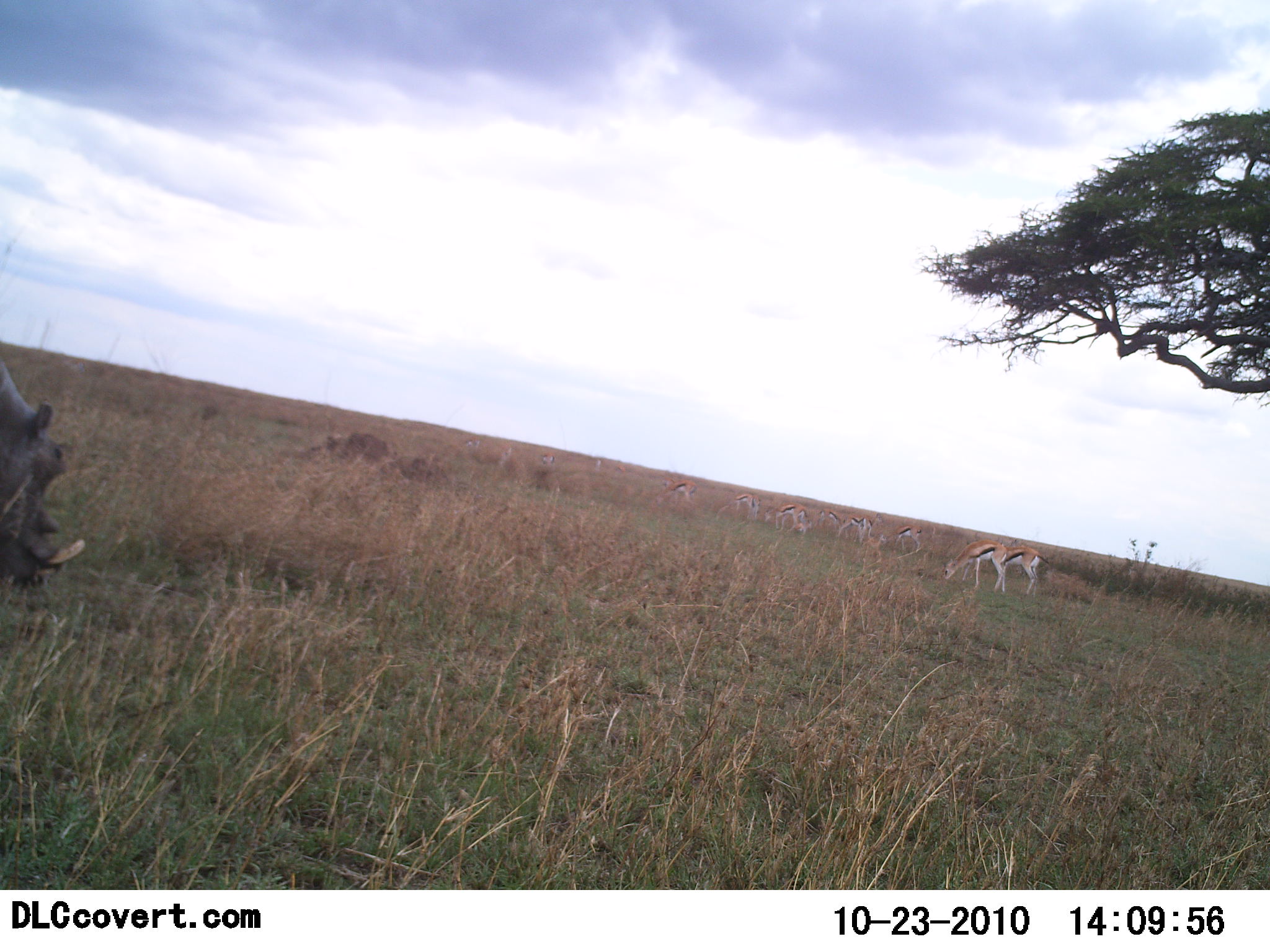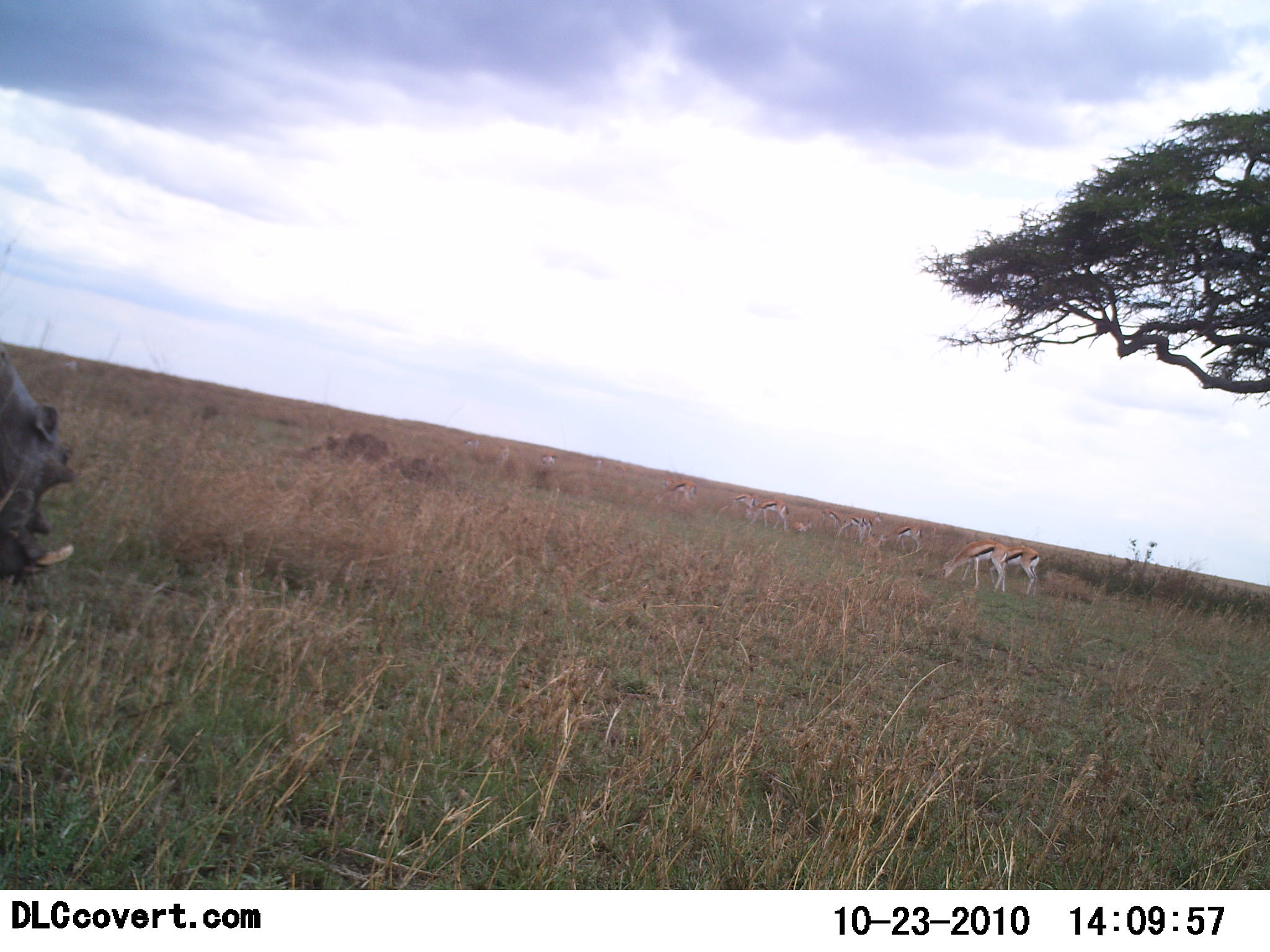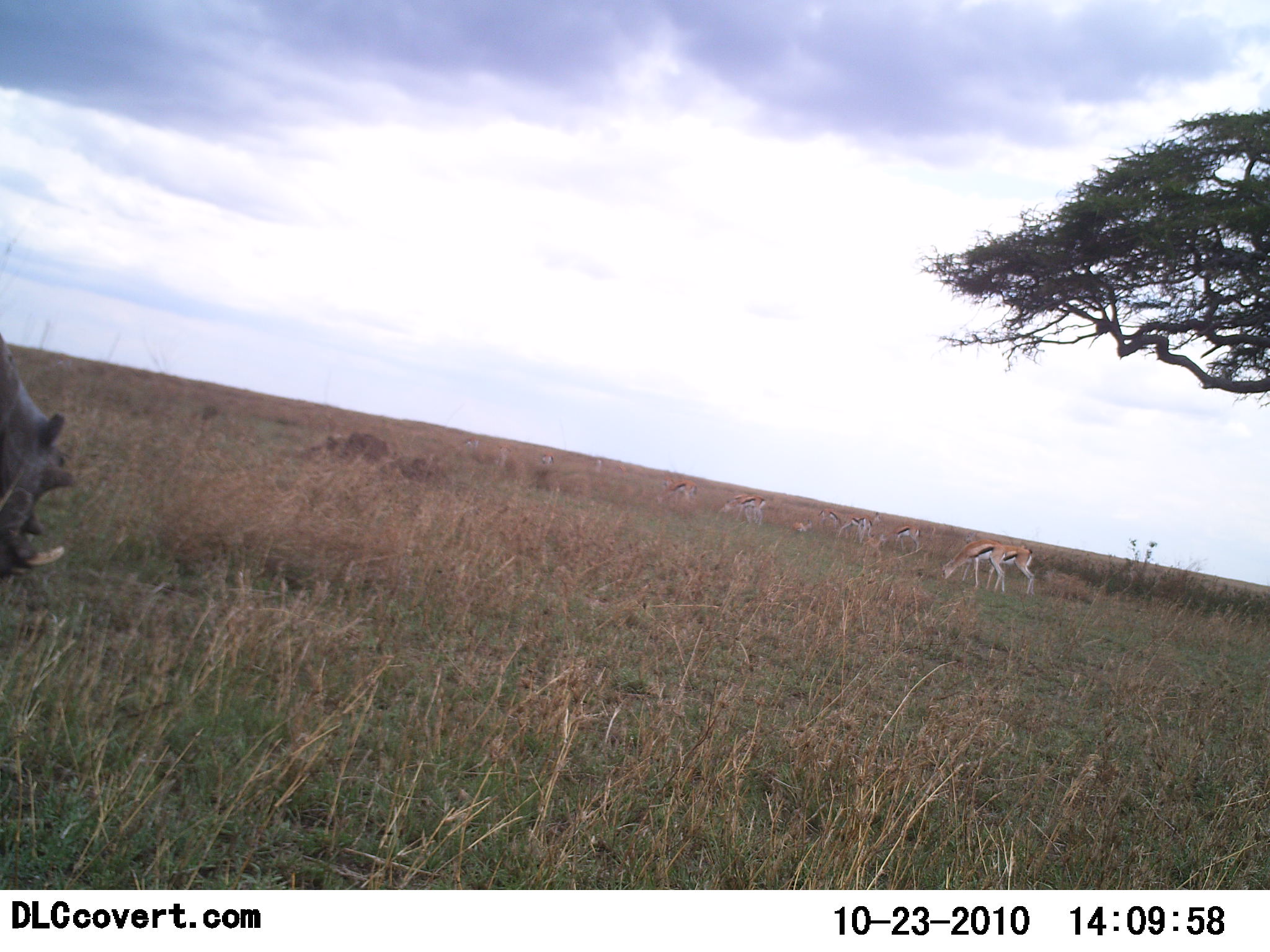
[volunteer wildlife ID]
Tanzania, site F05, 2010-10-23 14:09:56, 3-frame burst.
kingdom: Animalia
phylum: Chordata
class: Mammalia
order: Artiodactyla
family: Bovidae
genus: Eudorcas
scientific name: Eudorcas thomsonii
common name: thomson's gazelle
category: gazellethomsons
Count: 10.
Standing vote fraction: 40%.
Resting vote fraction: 0%.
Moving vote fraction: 25%.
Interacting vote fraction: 5%.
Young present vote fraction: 0%.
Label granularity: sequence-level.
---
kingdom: Animalia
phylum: Chordata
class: Mammalia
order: Artiodactyla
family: Suidae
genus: Phacochoerus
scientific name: Phacochoerus africanus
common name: warthog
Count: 1.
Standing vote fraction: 35%.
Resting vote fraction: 0%.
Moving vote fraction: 5%.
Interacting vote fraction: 0%.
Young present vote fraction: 0%.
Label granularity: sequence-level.